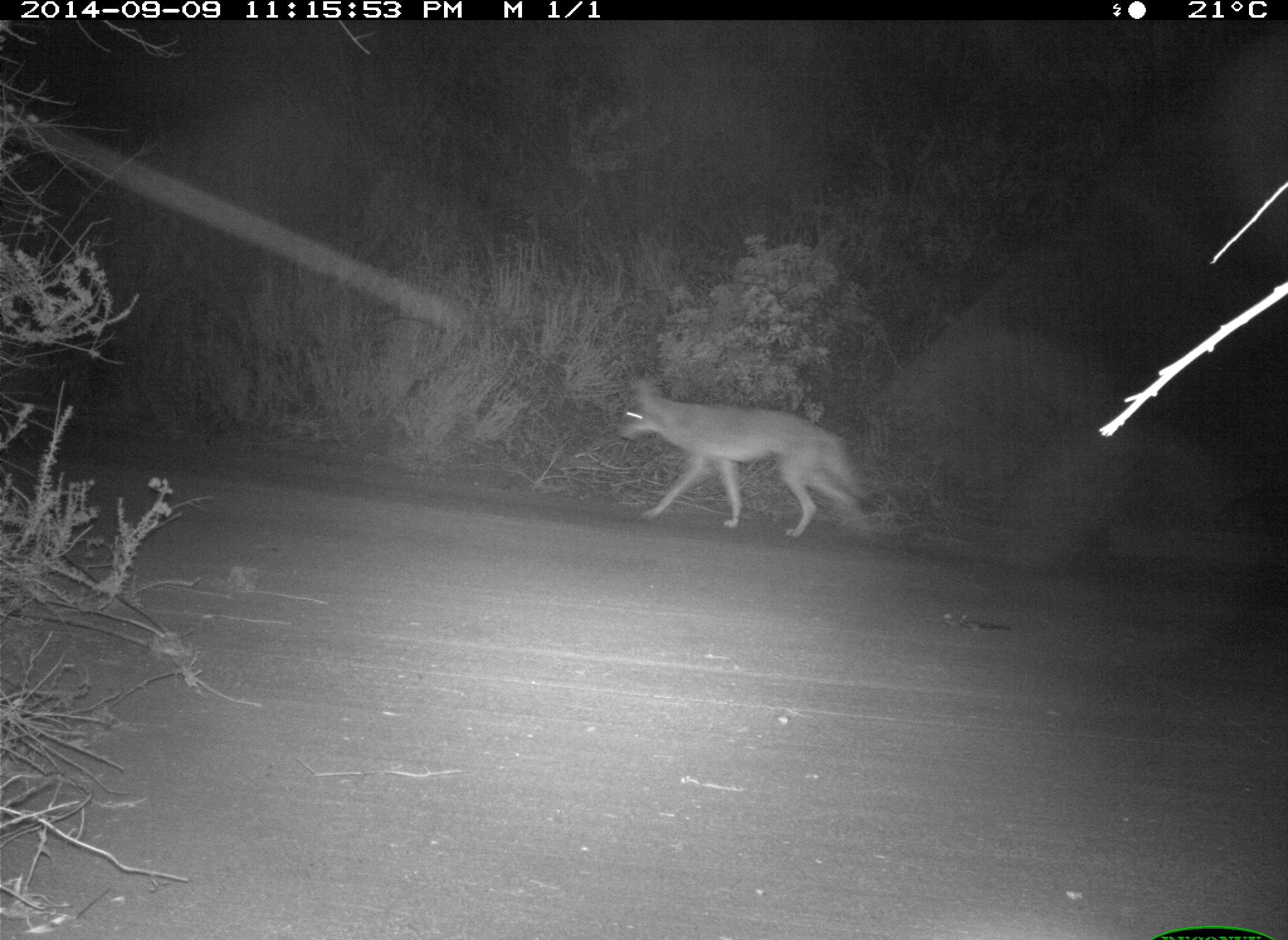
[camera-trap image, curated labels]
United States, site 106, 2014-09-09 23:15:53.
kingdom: Animalia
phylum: Chordata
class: Mammalia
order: Carnivora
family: Canidae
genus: Canis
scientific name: Canis latrans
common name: coyote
Coyote (Canis latrans).